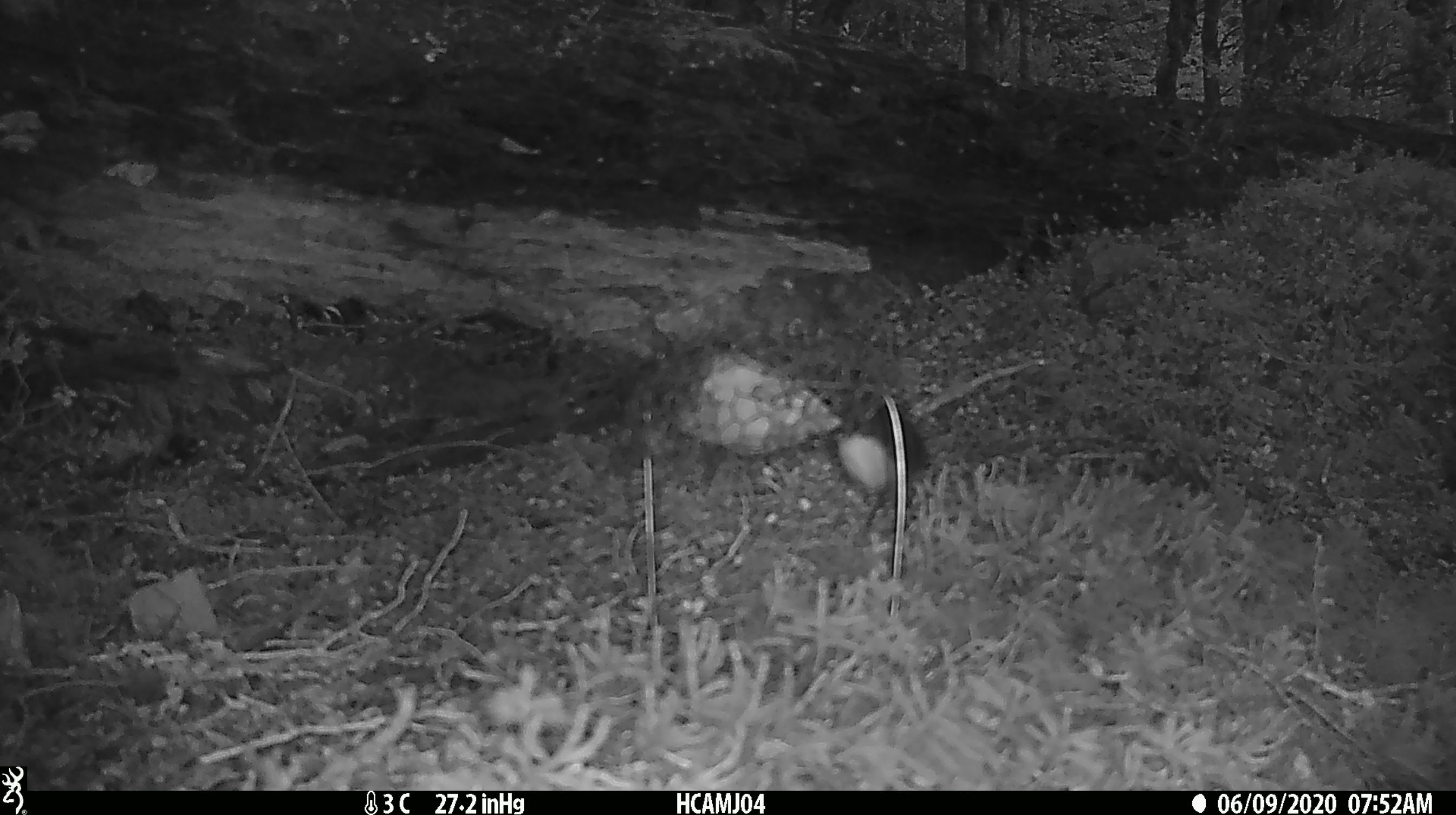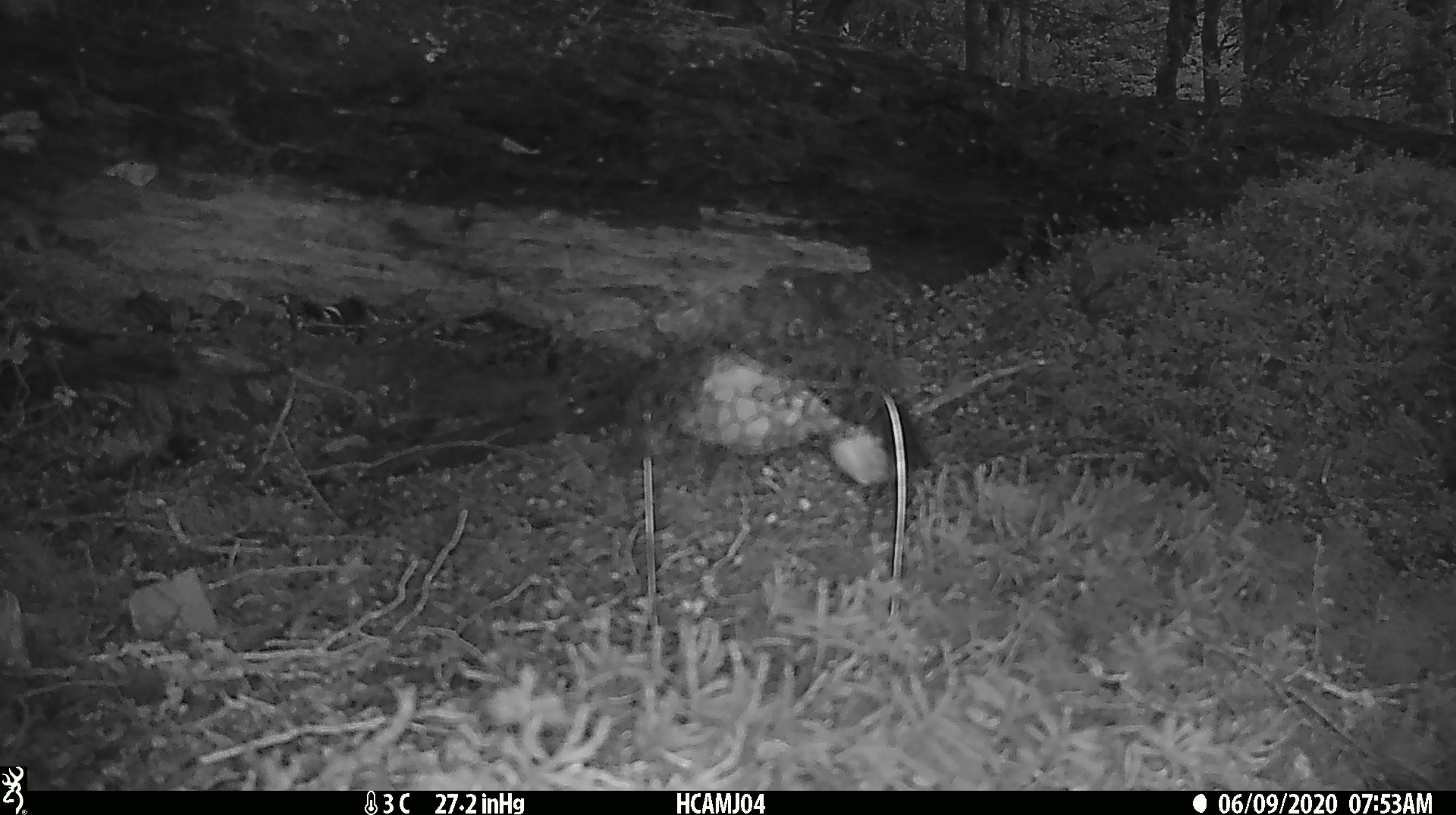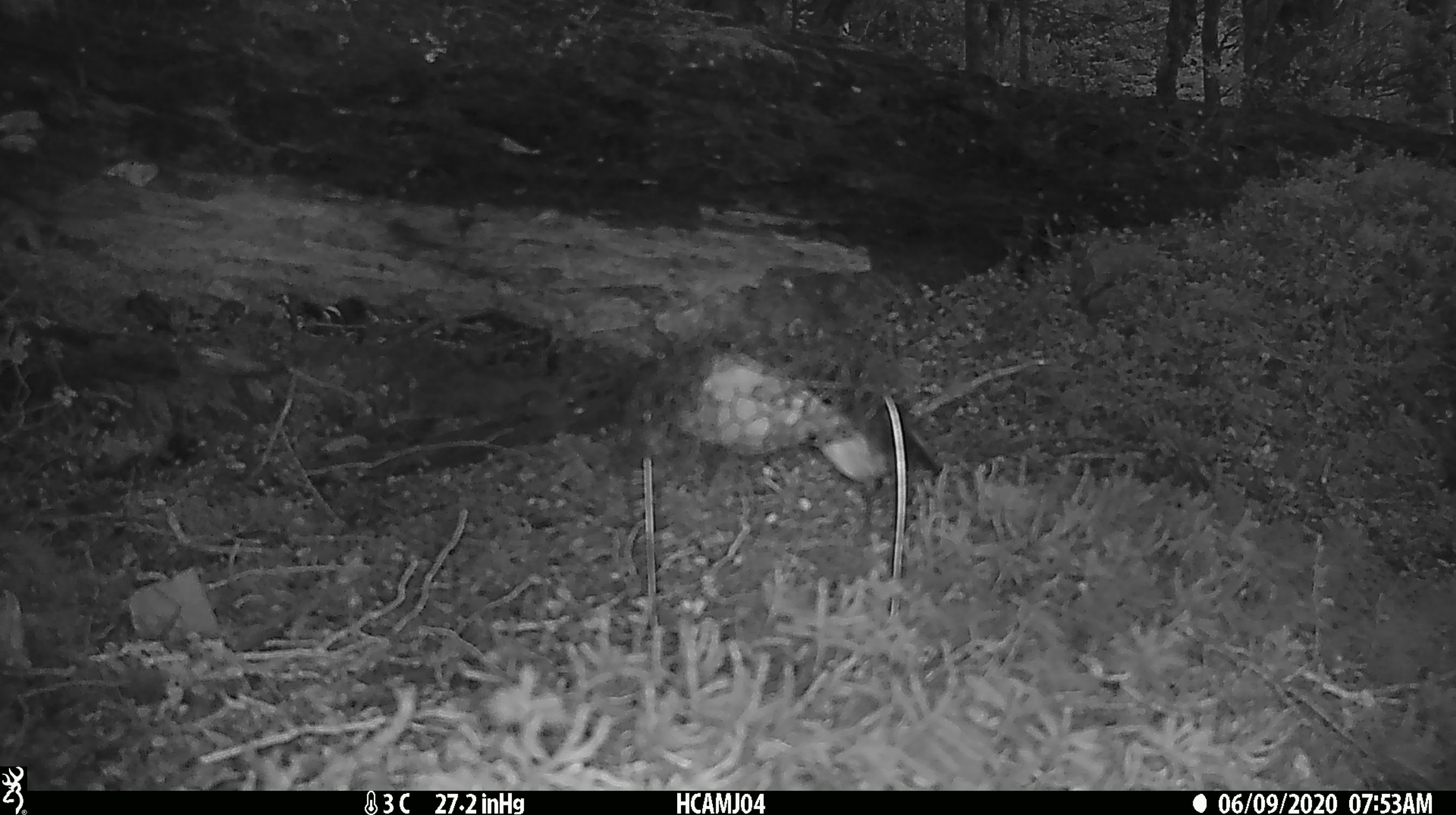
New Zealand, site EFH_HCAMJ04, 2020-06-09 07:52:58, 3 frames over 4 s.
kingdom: Animalia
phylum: Chordata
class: Aves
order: Passeriformes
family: Petroicidae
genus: Petroica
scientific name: Petroica australis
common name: new zealand robin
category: robin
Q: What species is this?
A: Robin (new zealand robin) (Petroica australis).